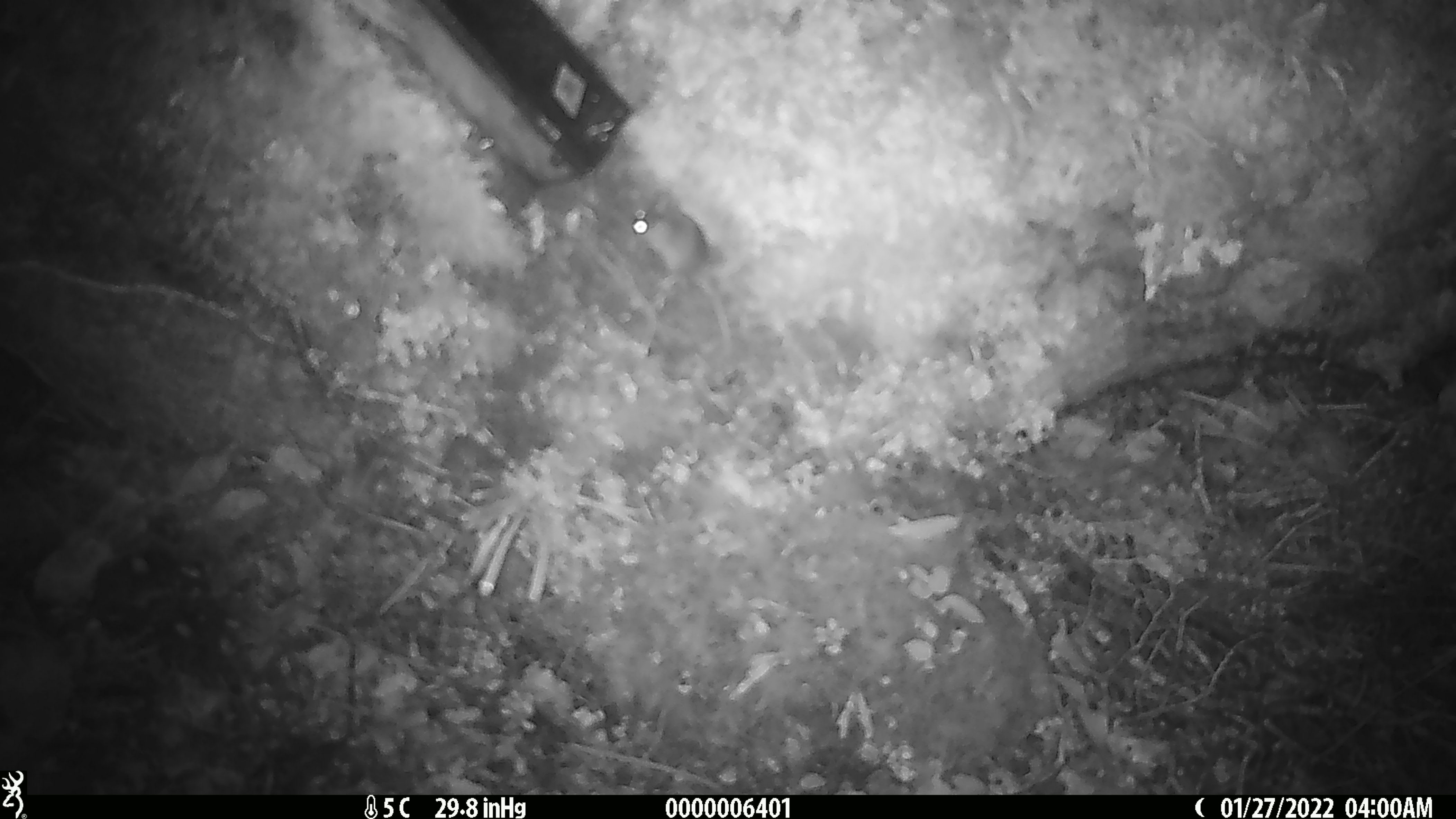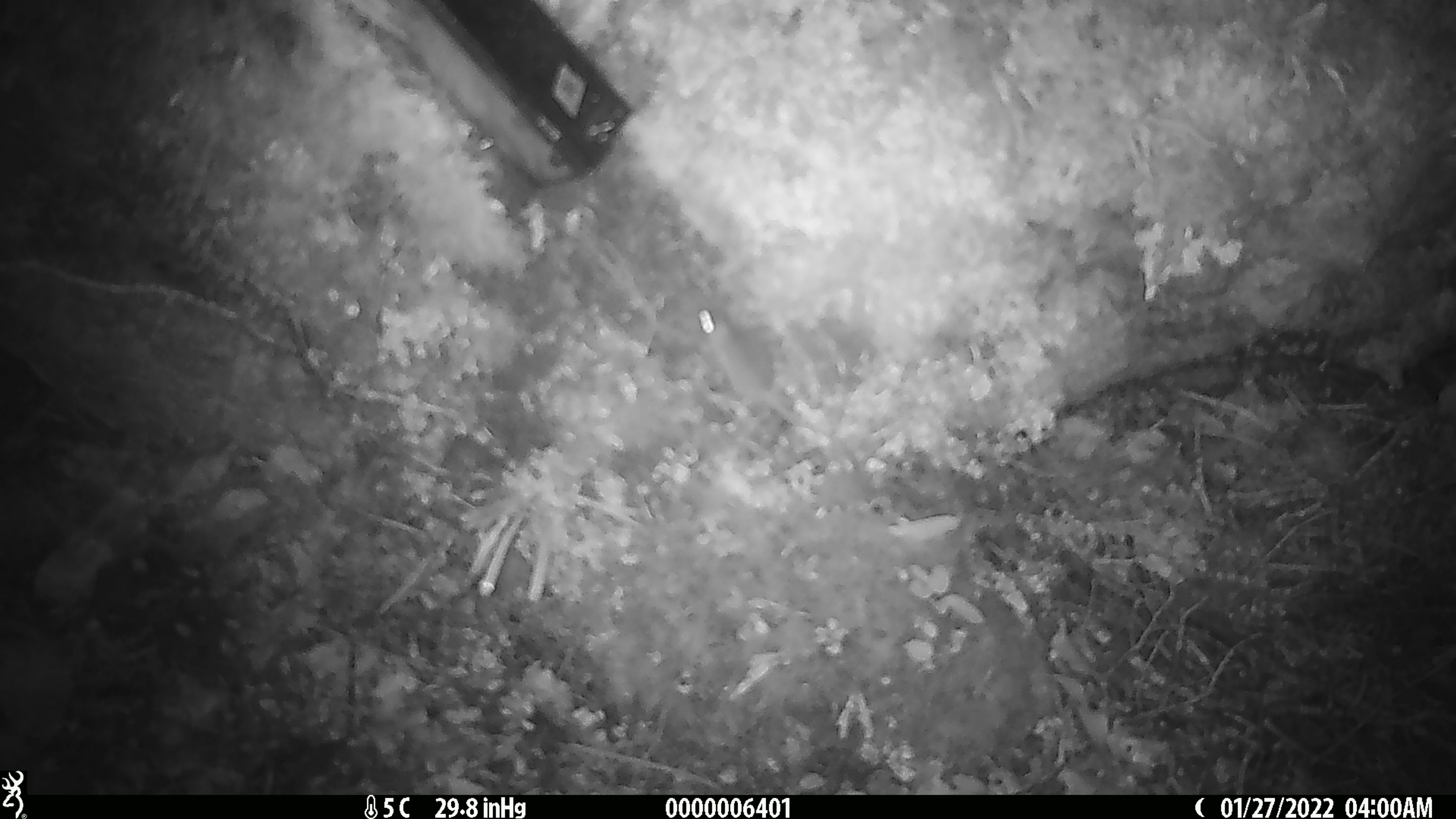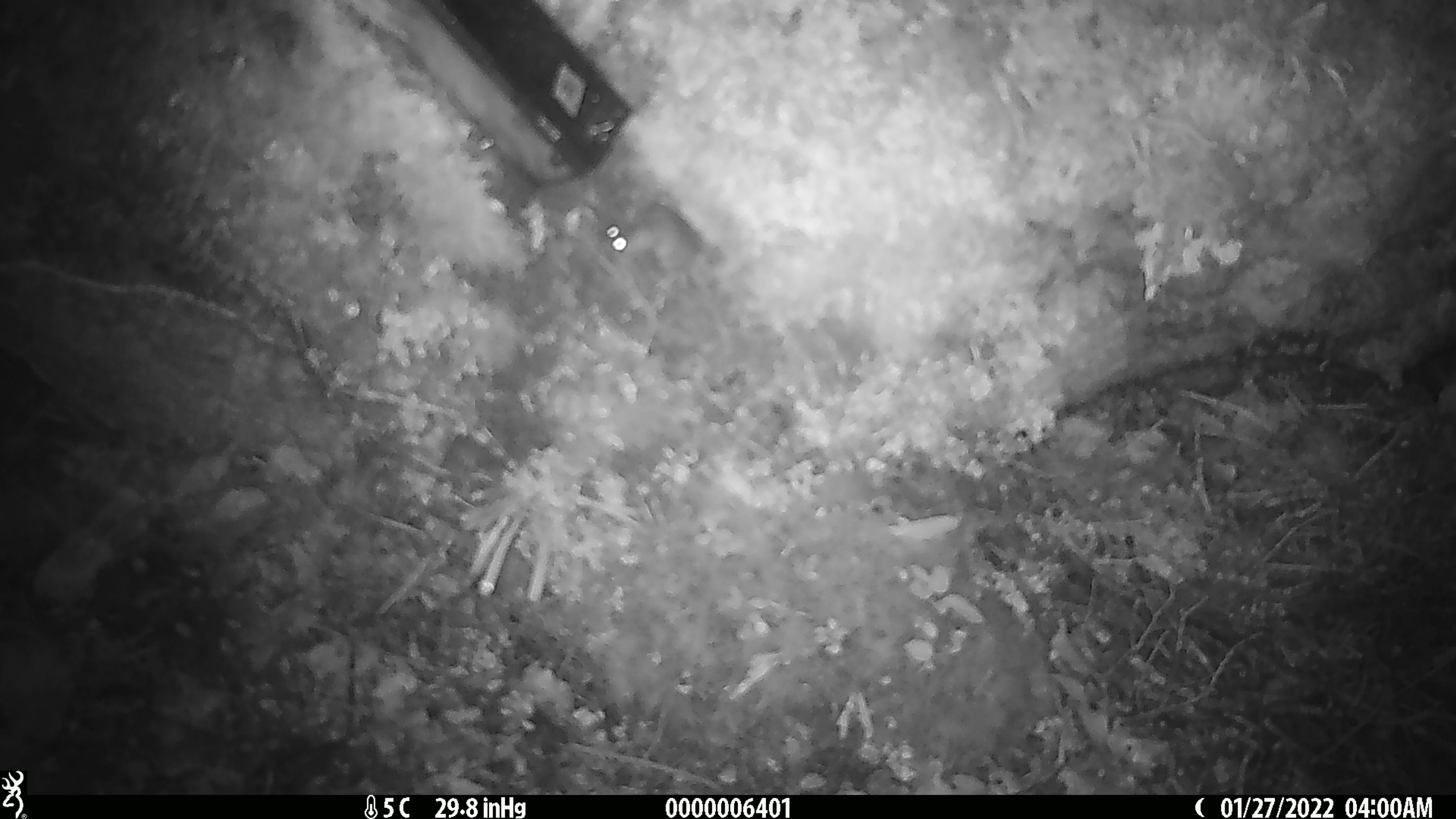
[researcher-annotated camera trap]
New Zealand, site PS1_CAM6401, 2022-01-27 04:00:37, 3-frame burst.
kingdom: Animalia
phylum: Chordata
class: Mammalia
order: Rodentia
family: Muridae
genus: Mus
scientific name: Mus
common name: mouse